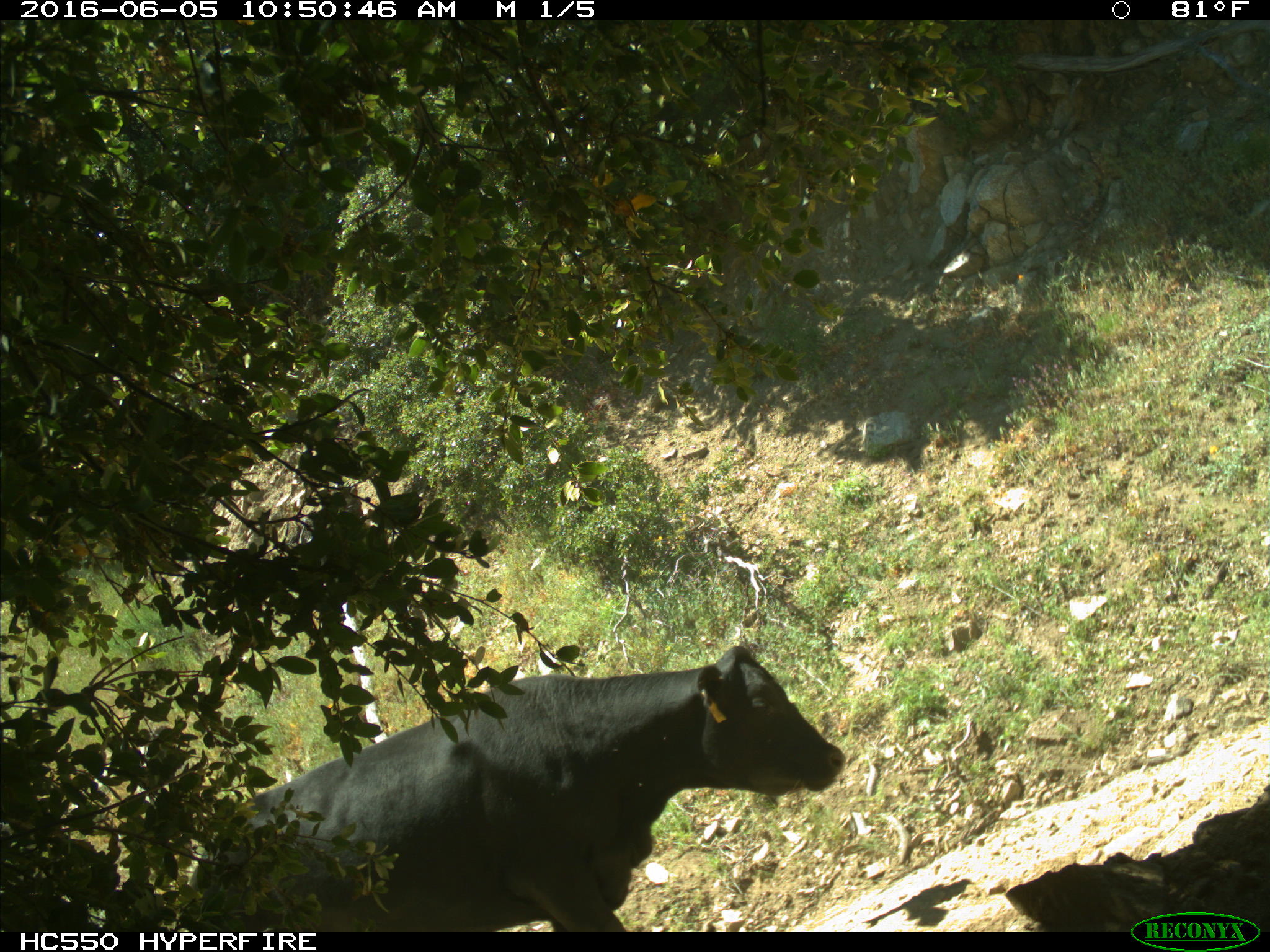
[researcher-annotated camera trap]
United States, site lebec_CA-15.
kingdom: Animalia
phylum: Chordata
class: Mammalia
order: Artiodactyla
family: Bovidae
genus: Bos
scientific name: Bos taurus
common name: domestic cow